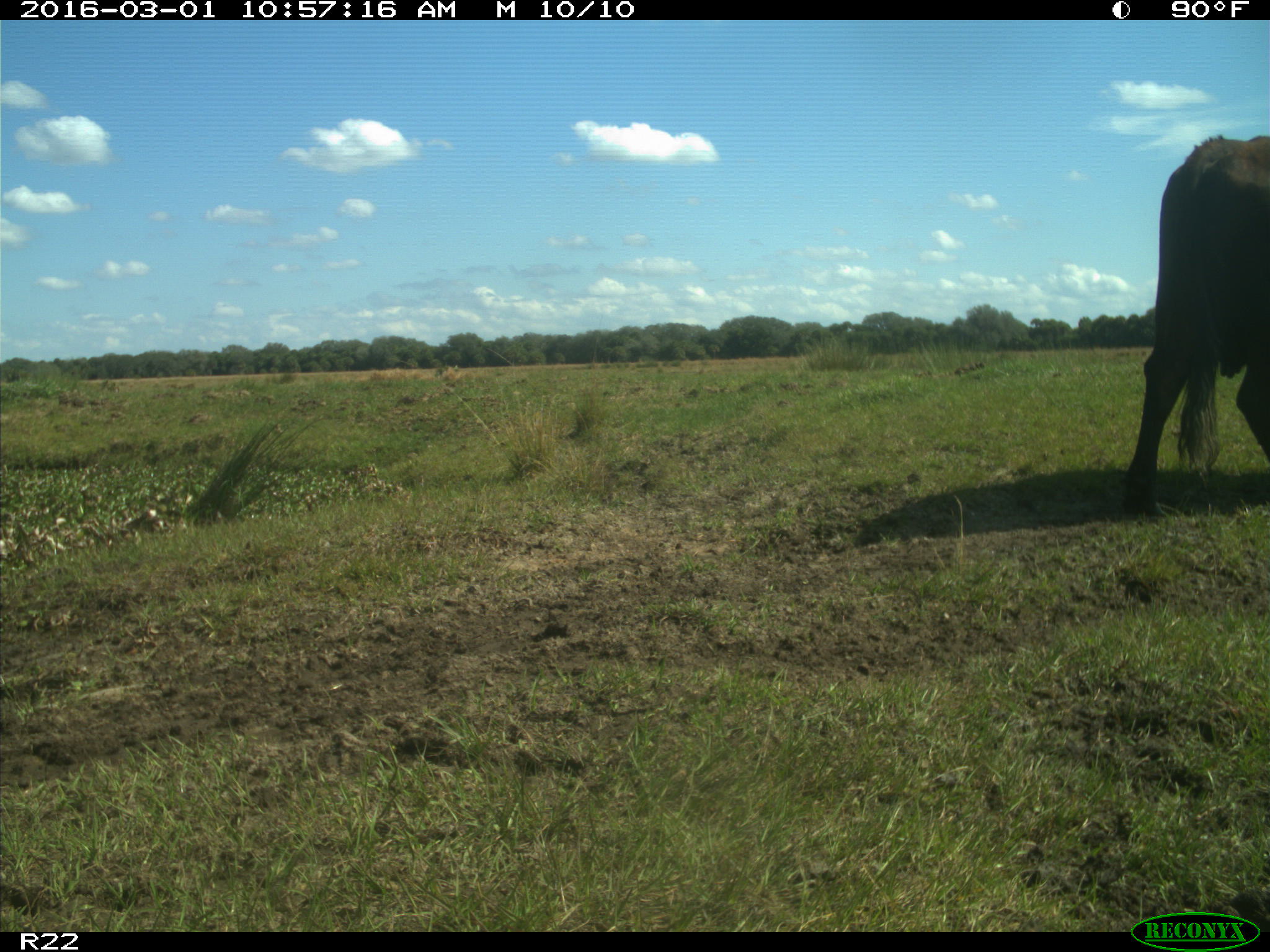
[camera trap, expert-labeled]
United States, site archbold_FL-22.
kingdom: Animalia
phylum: Chordata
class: Mammalia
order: Artiodactyla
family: Bovidae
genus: Bos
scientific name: Bos taurus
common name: domestic cow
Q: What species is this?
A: Bos taurus (domestic cow).